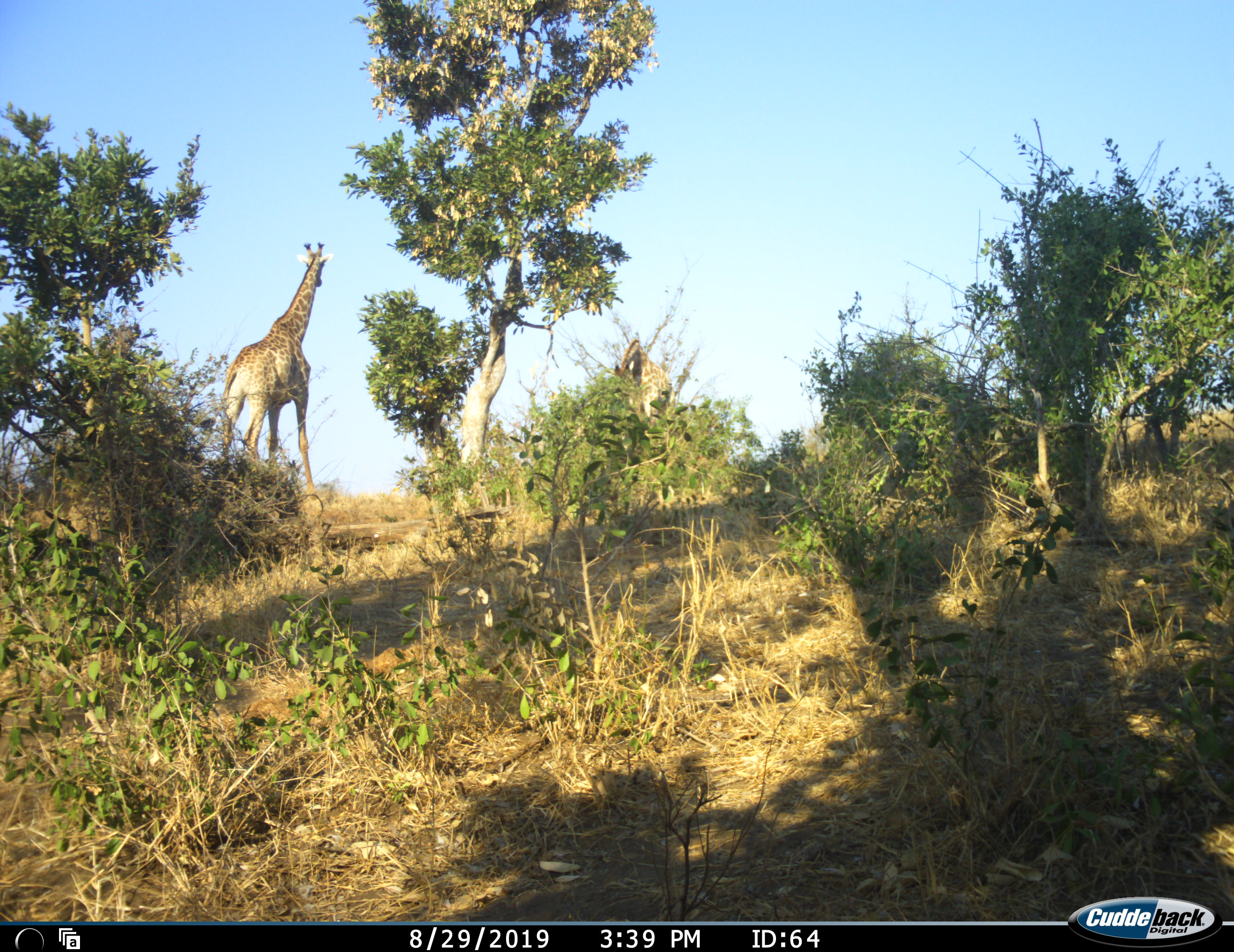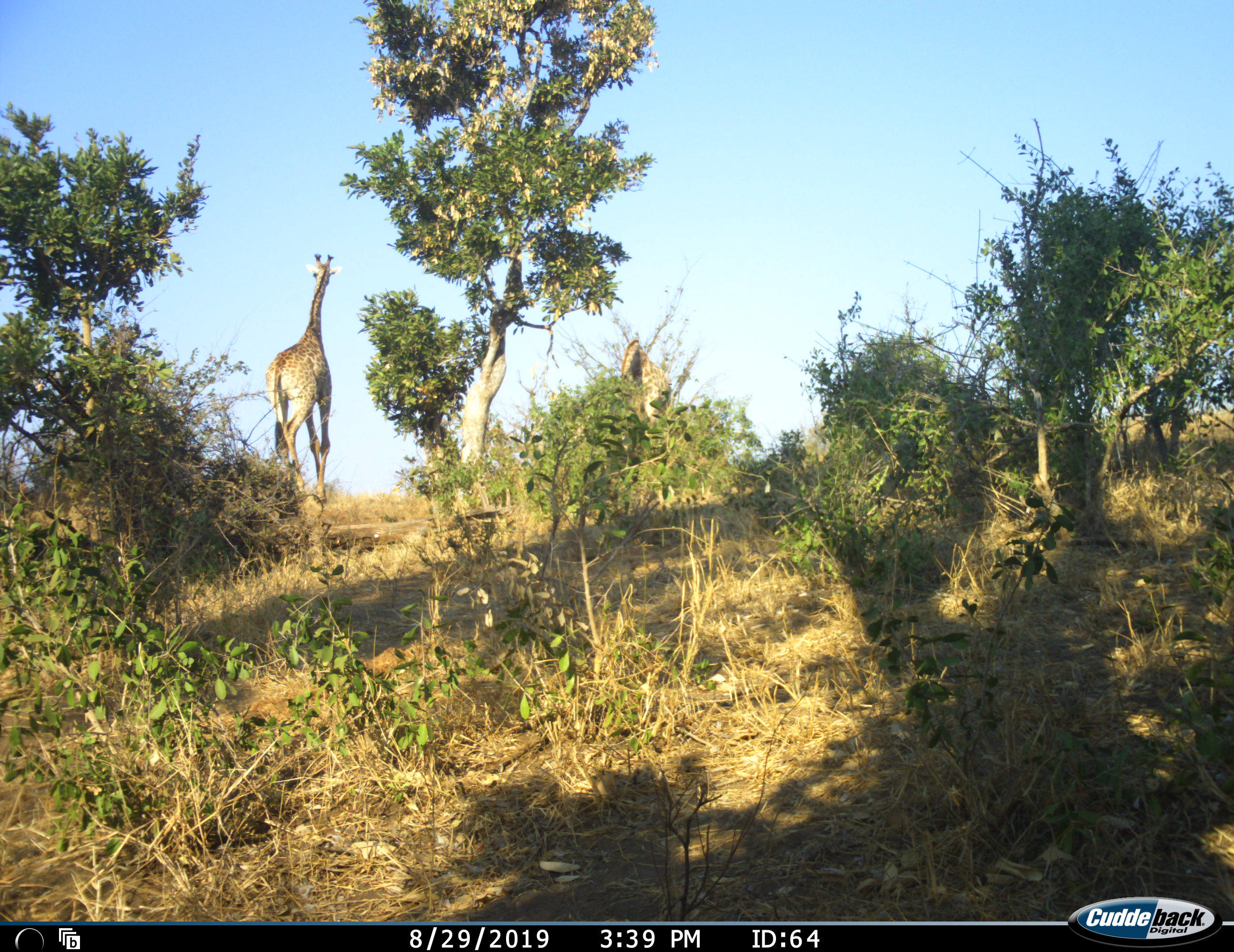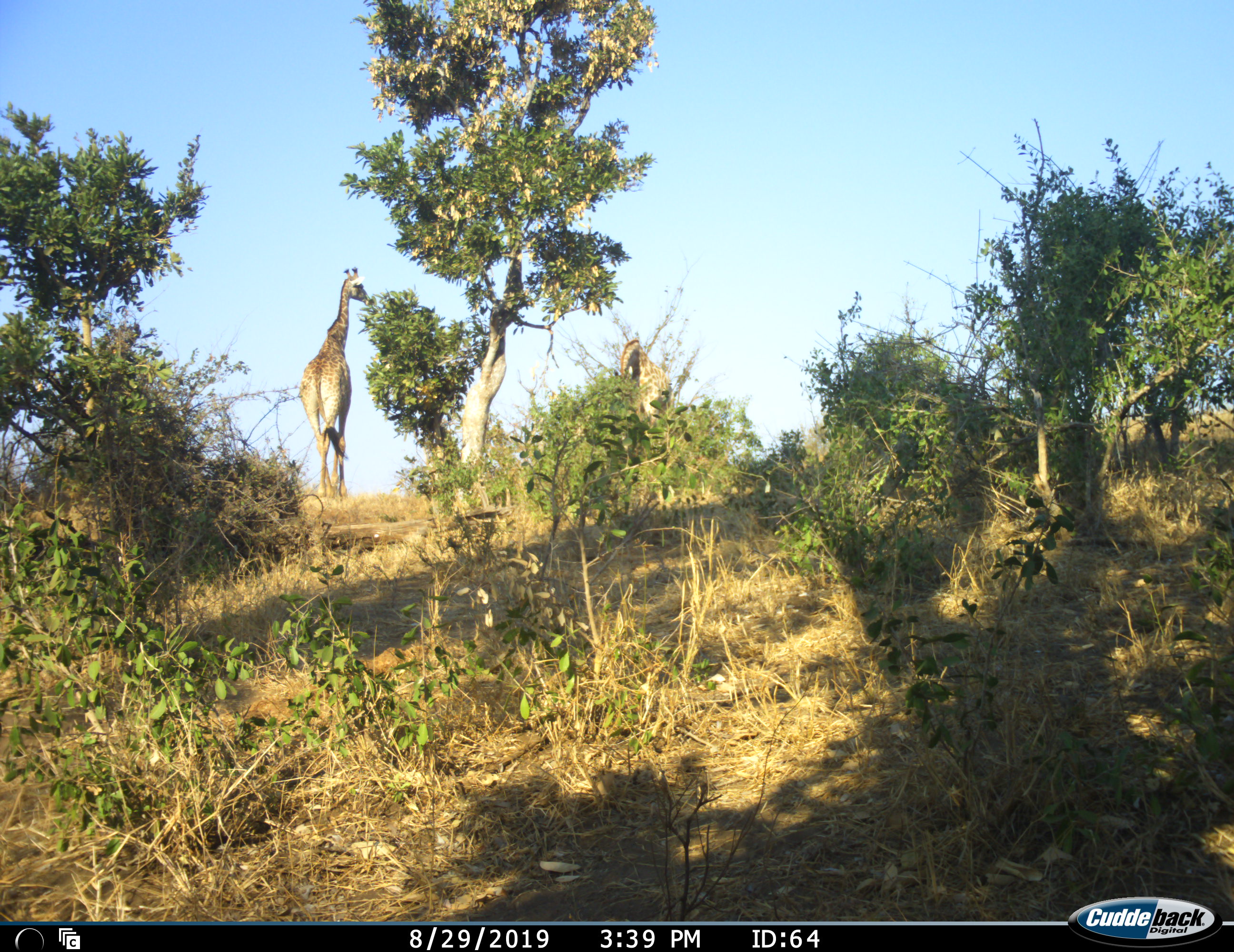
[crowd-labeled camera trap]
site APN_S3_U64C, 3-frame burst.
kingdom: Animalia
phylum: Chordata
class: Mammalia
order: Artiodactyla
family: Giraffidae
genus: Giraffa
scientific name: Giraffa camelopardalis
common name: giraffe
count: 2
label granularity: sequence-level